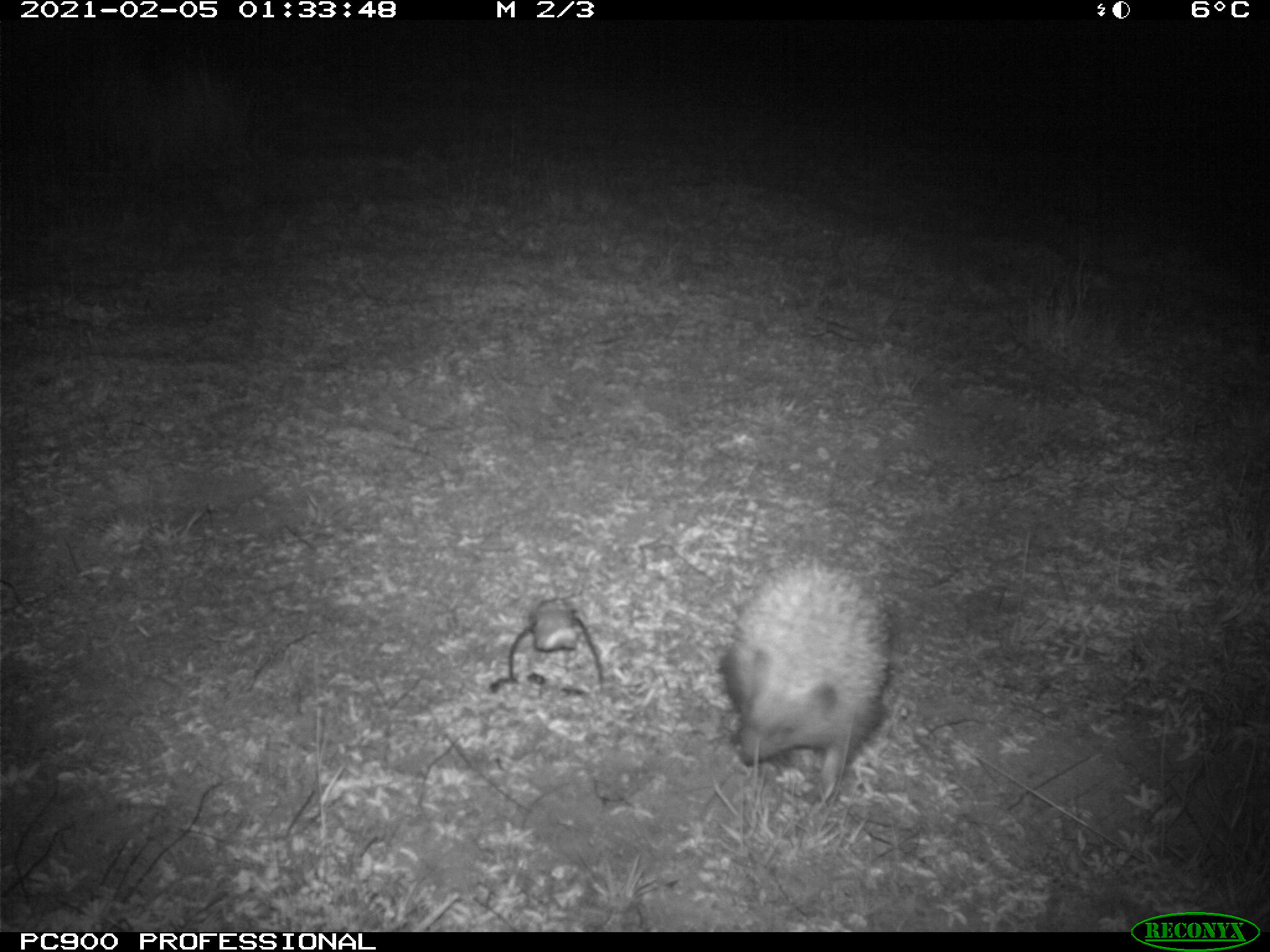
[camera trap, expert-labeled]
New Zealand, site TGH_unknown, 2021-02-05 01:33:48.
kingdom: Animalia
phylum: Chordata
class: Mammalia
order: Eulipotyphla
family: Erinaceidae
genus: Erinaceus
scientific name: Erinaceus europaeus europaeus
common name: european hedgehog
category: hedgehog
Hedgehog (european hedgehog) (Erinaceus europaeus europaeus).